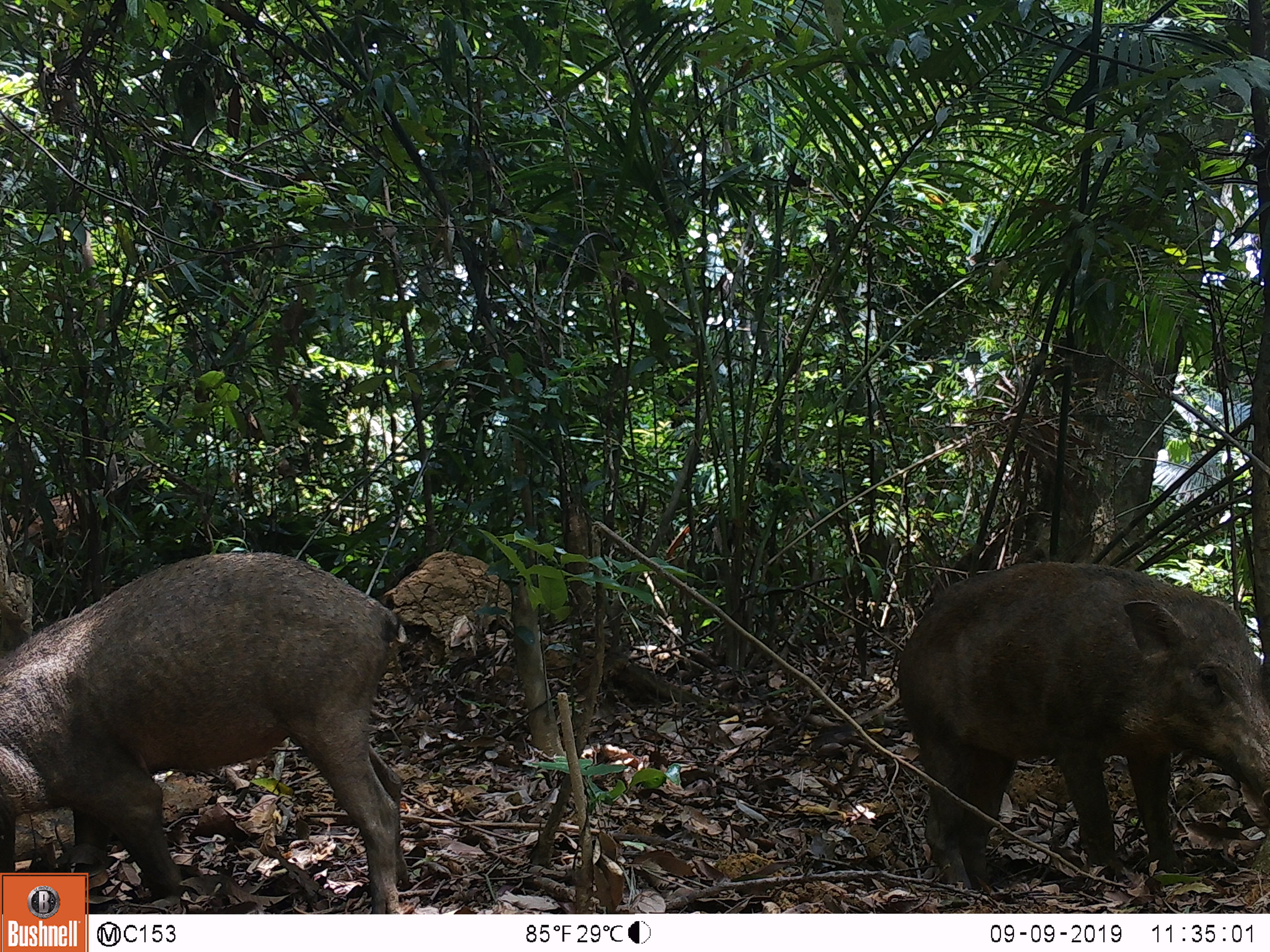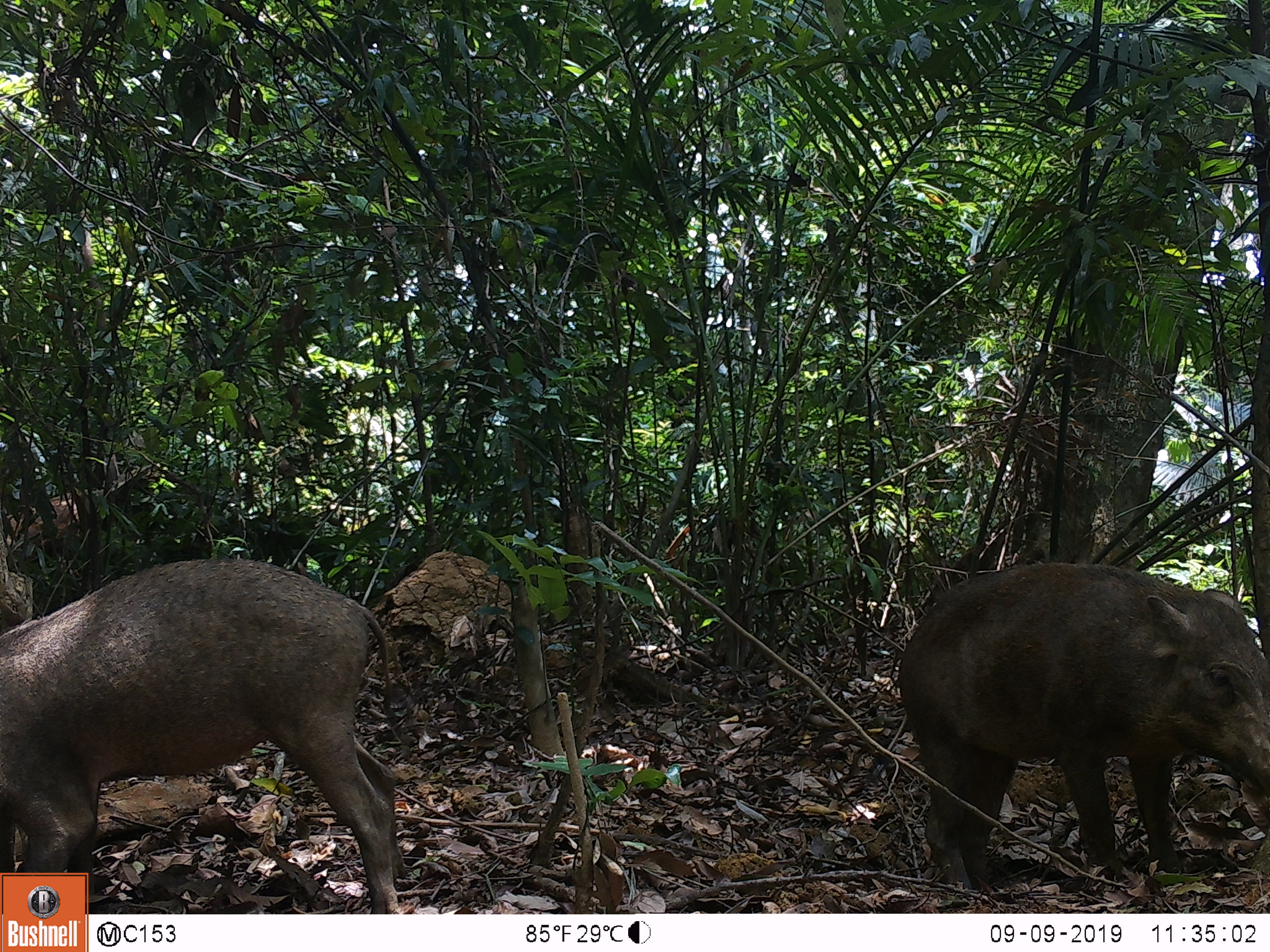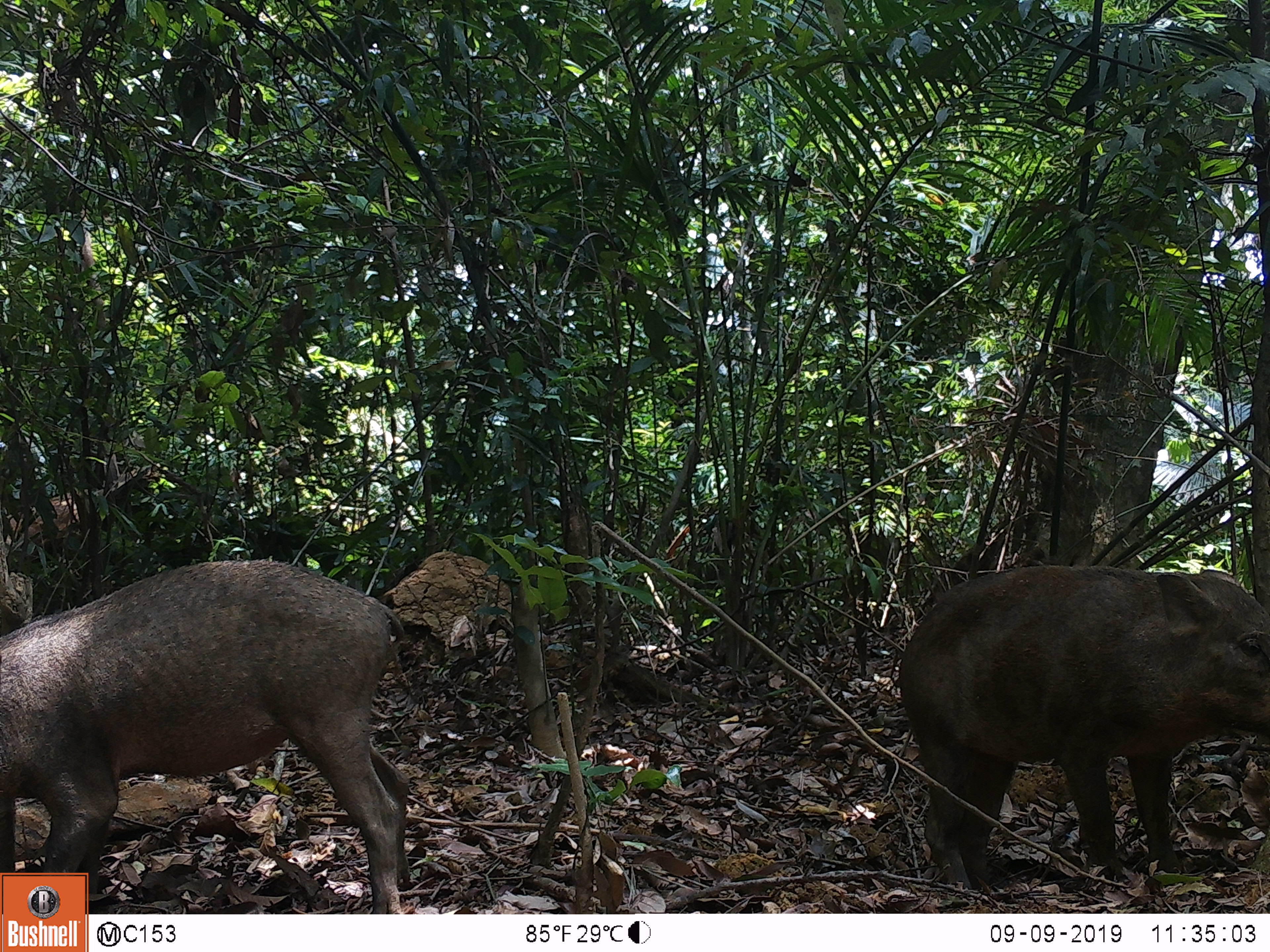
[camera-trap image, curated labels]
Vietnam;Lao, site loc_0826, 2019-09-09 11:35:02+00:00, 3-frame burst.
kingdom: Animalia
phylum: Chordata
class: Mammalia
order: Artiodactyla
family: Suidae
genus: Sus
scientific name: Sus scrofa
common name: eurasian wild pig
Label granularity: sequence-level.